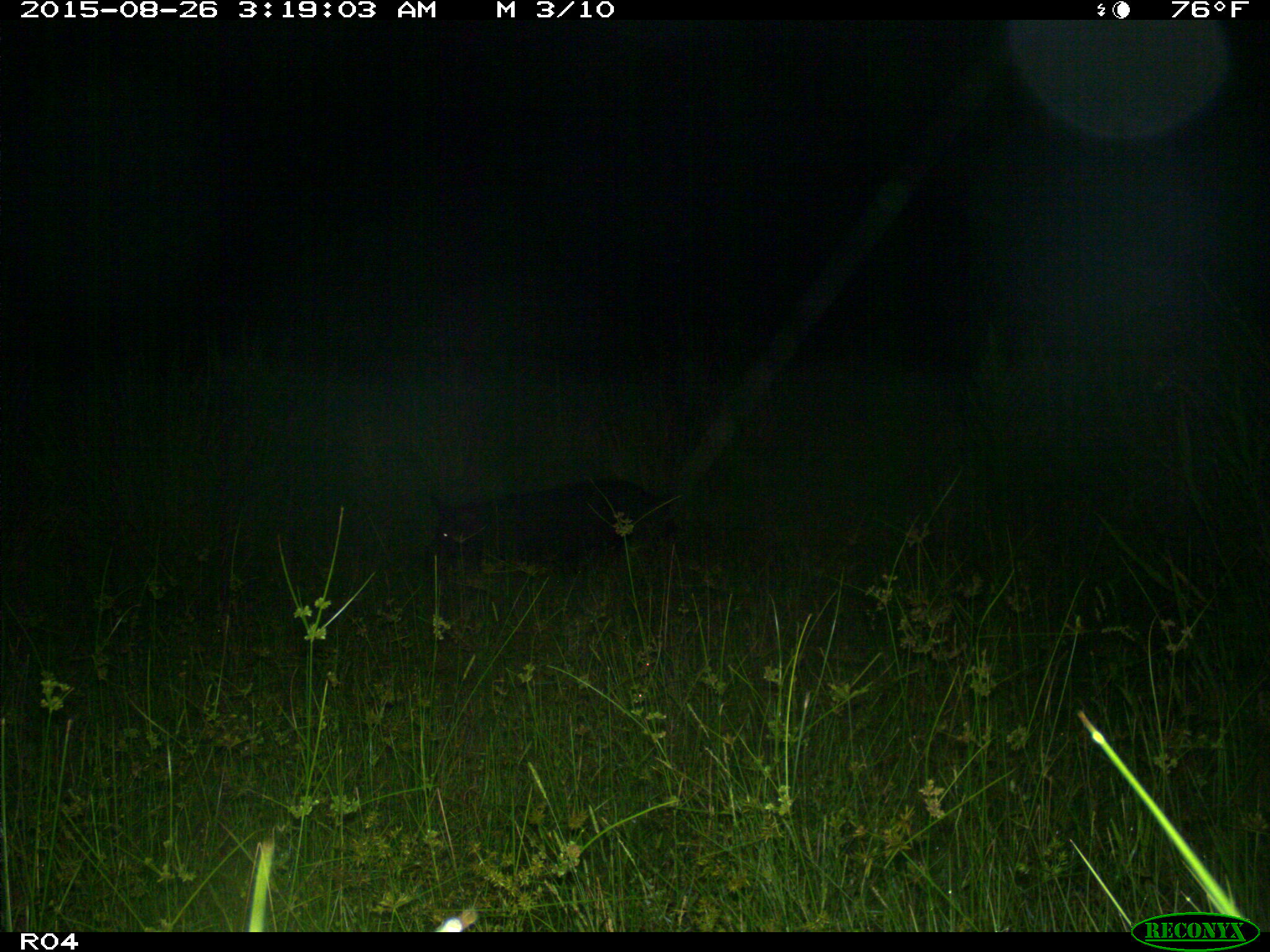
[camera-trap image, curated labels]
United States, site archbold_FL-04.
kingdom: Animalia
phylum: Chordata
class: Mammalia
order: Artiodactyla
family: Suidae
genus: Sus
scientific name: Sus scrofa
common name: wild boar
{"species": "Sus scrofa (wild boar)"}